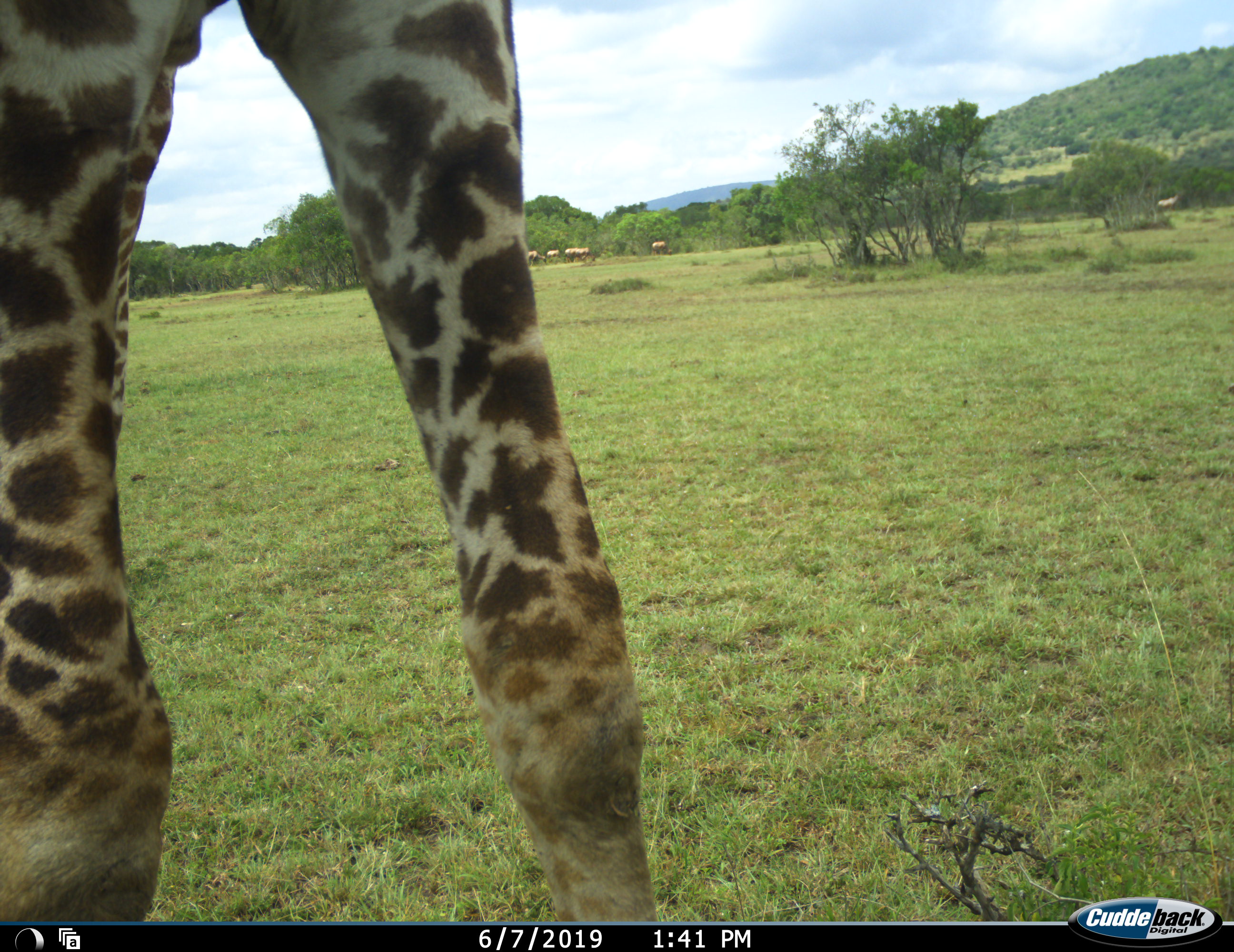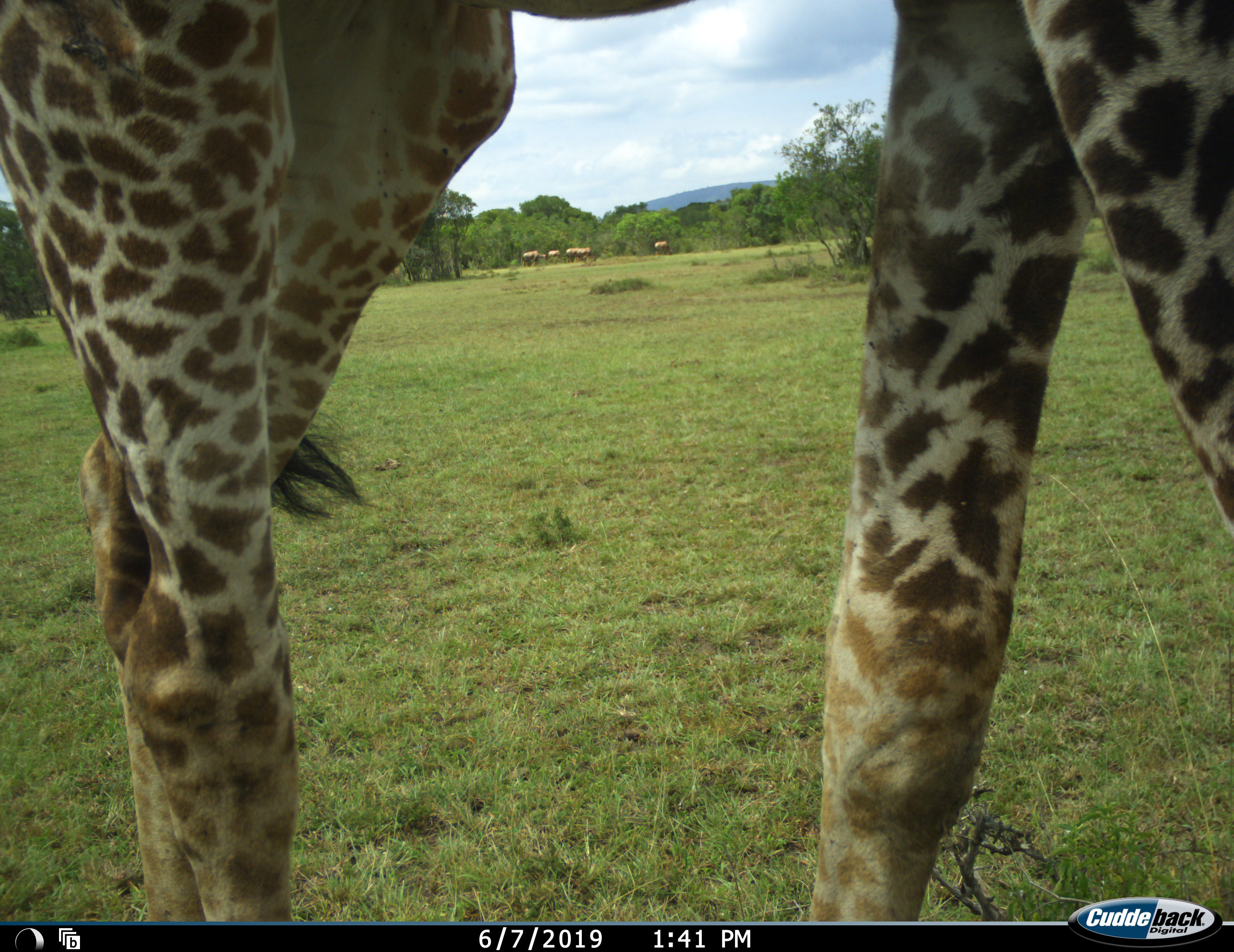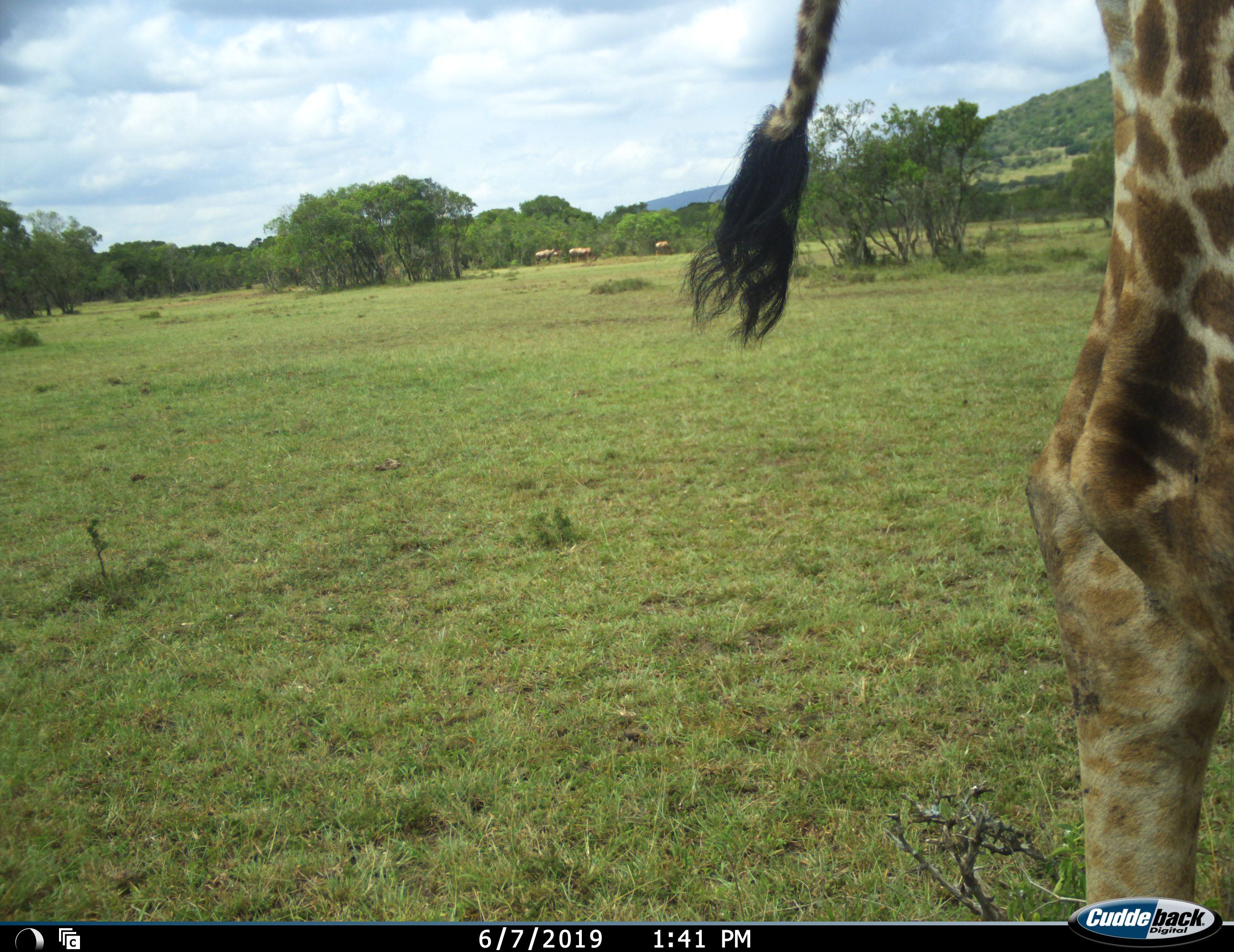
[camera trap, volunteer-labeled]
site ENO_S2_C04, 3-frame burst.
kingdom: Animalia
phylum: Chordata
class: Mammalia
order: Artiodactyla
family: Giraffidae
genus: Giraffa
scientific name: Giraffa camelopardalis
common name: giraffe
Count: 1.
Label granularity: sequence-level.